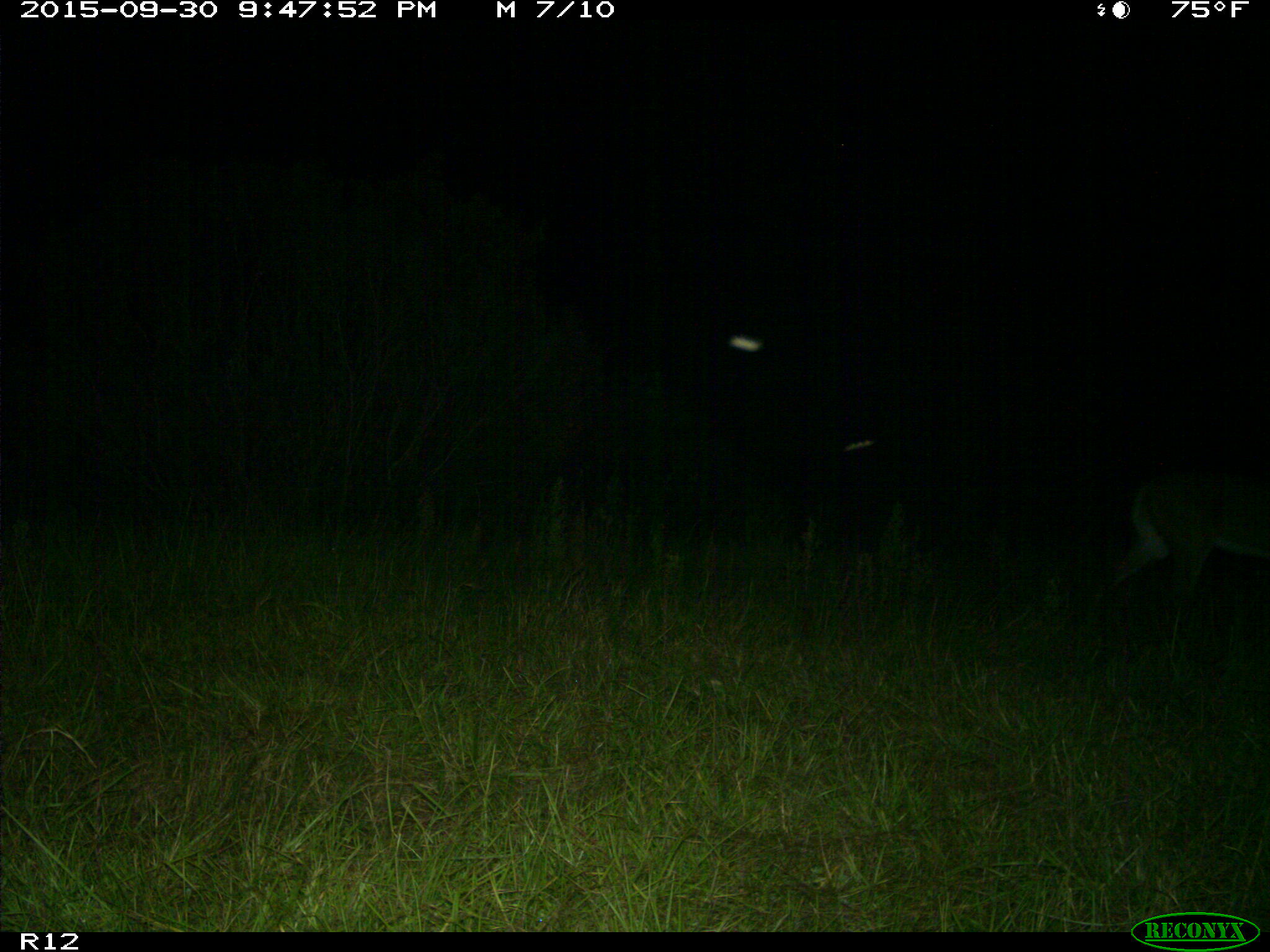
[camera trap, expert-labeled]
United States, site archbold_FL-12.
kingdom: Animalia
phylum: Chordata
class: Mammalia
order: Artiodactyla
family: Cervidae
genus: Odocoileus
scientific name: Odocoileus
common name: deer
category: unidentified deer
Unidentified deer (deer) (Odocoileus).